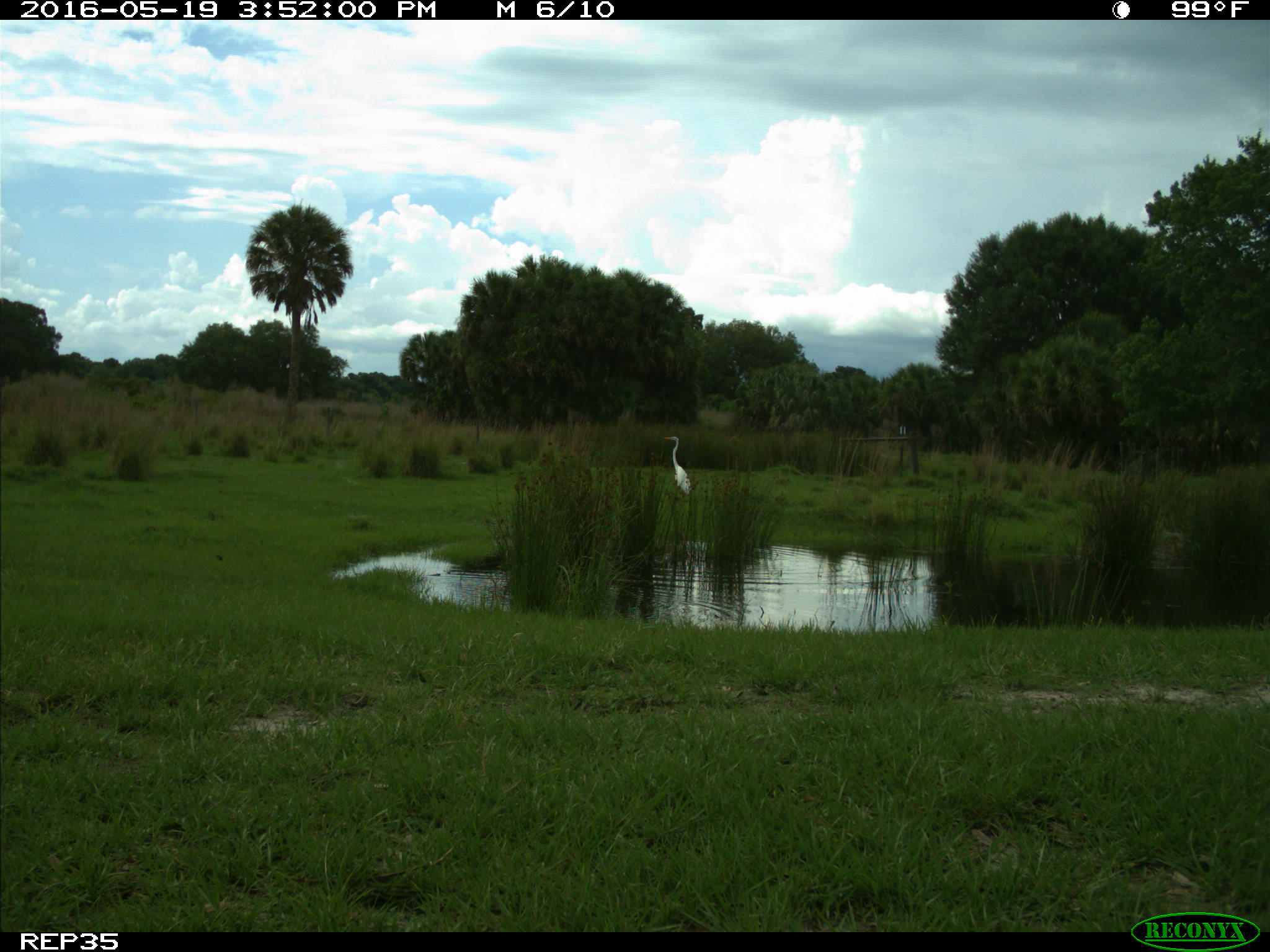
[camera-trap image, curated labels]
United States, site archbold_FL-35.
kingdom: Animalia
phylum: Chordata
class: Aves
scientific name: Aves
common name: birds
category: unidentified bird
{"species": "unidentified bird (birds) (Aves)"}